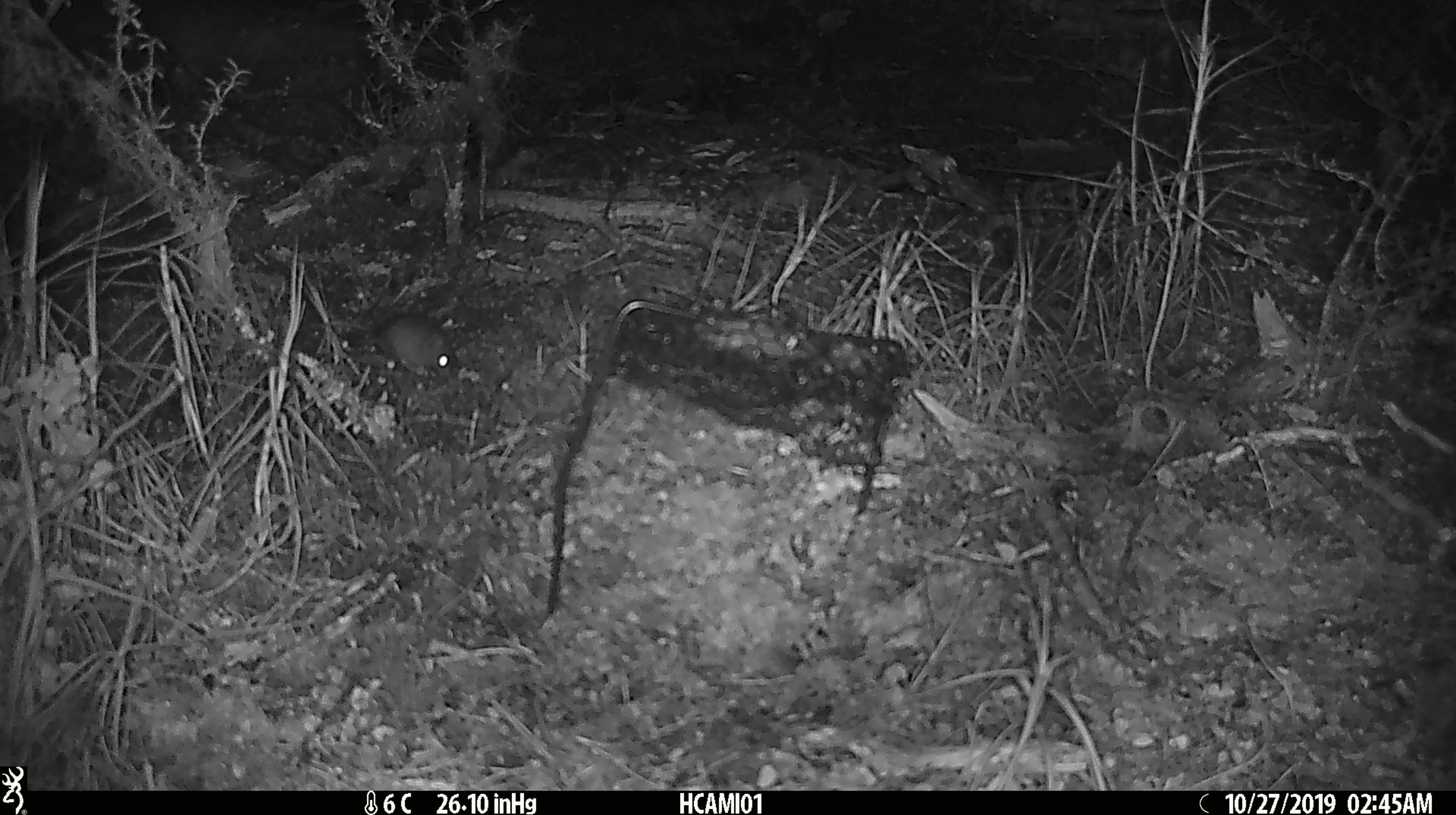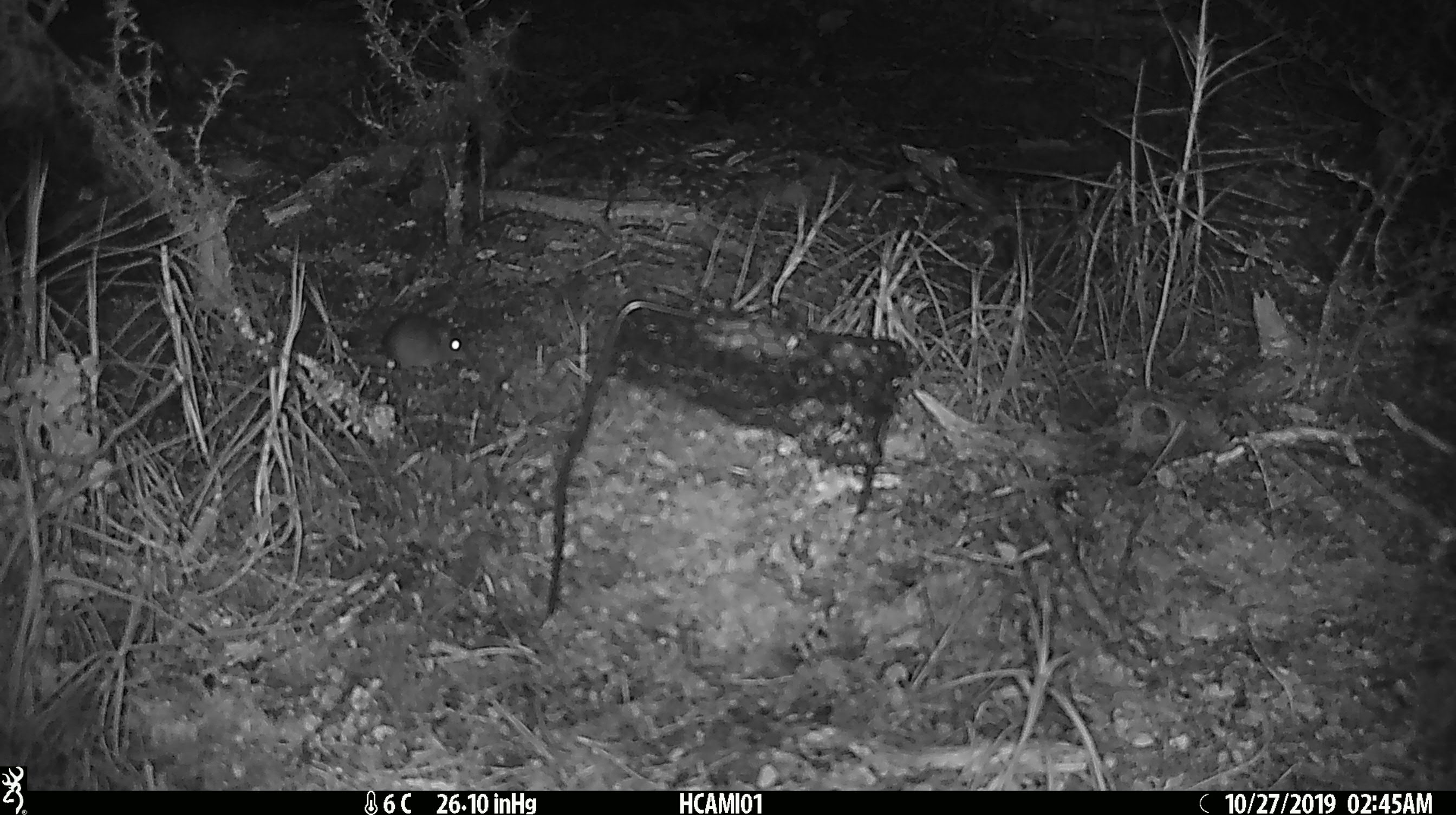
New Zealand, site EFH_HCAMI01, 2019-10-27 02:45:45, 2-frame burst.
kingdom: Animalia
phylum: Chordata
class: Mammalia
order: Rodentia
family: Muridae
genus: Mus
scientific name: Mus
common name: mouse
Mouse (Mus).